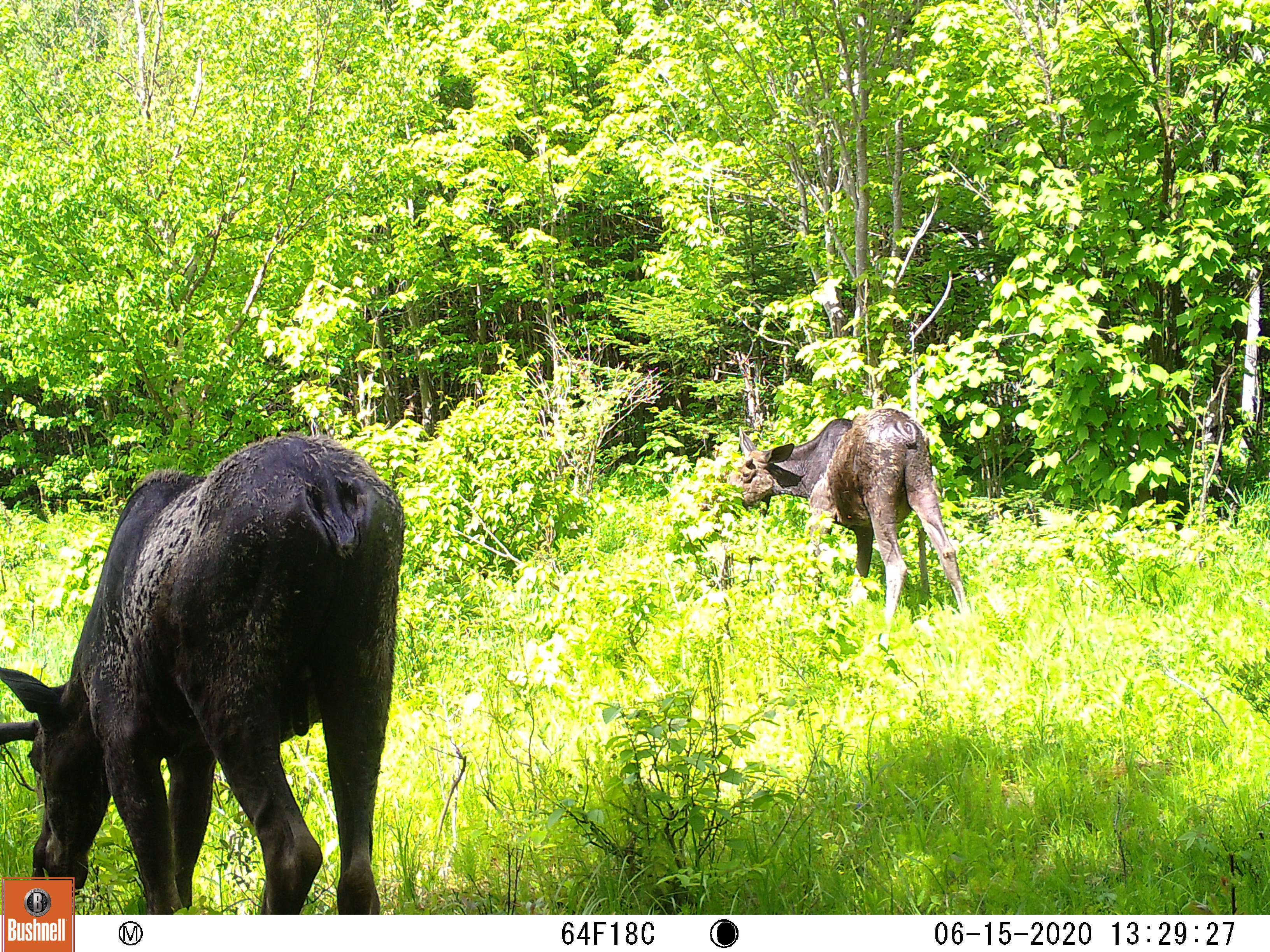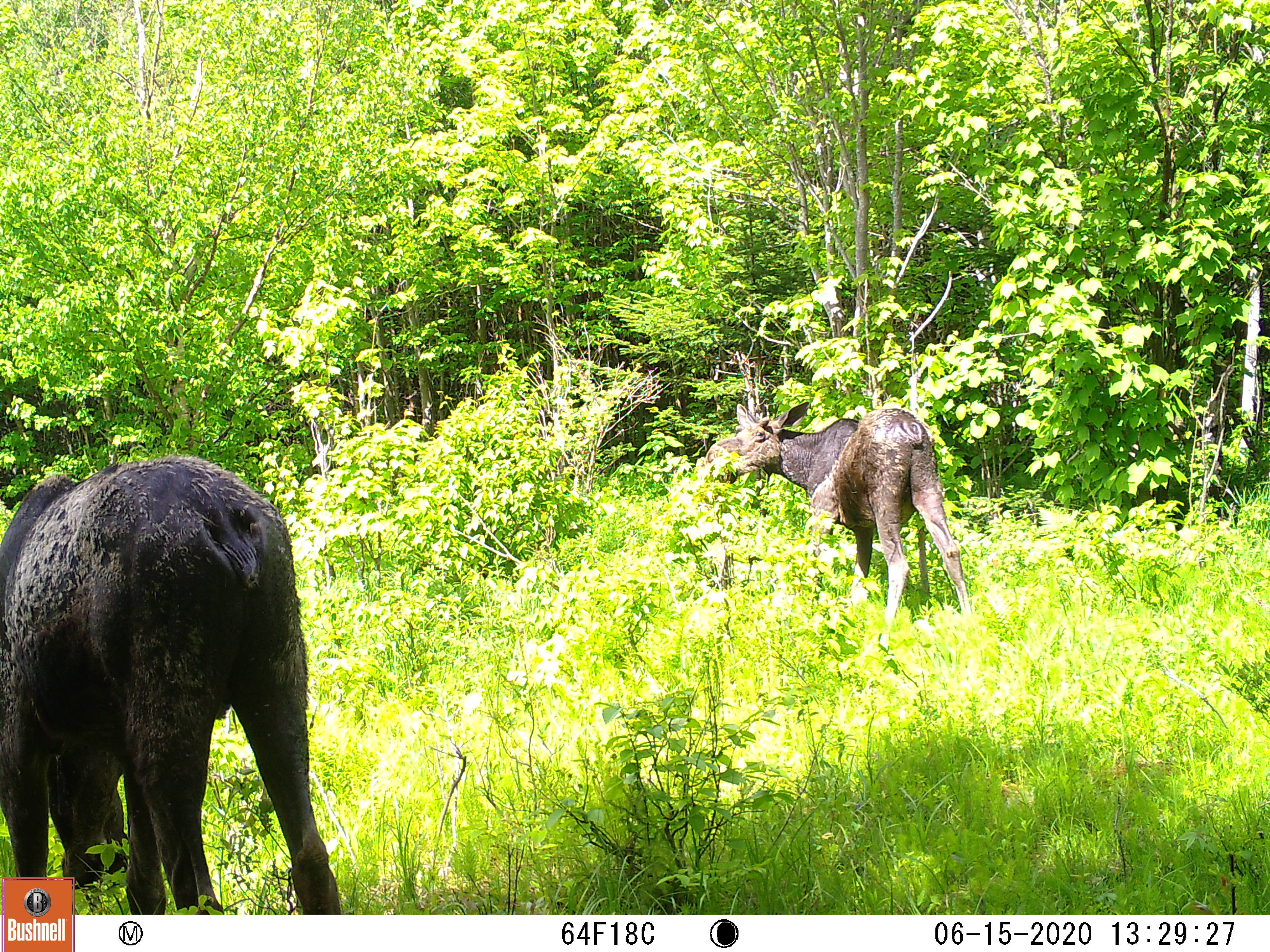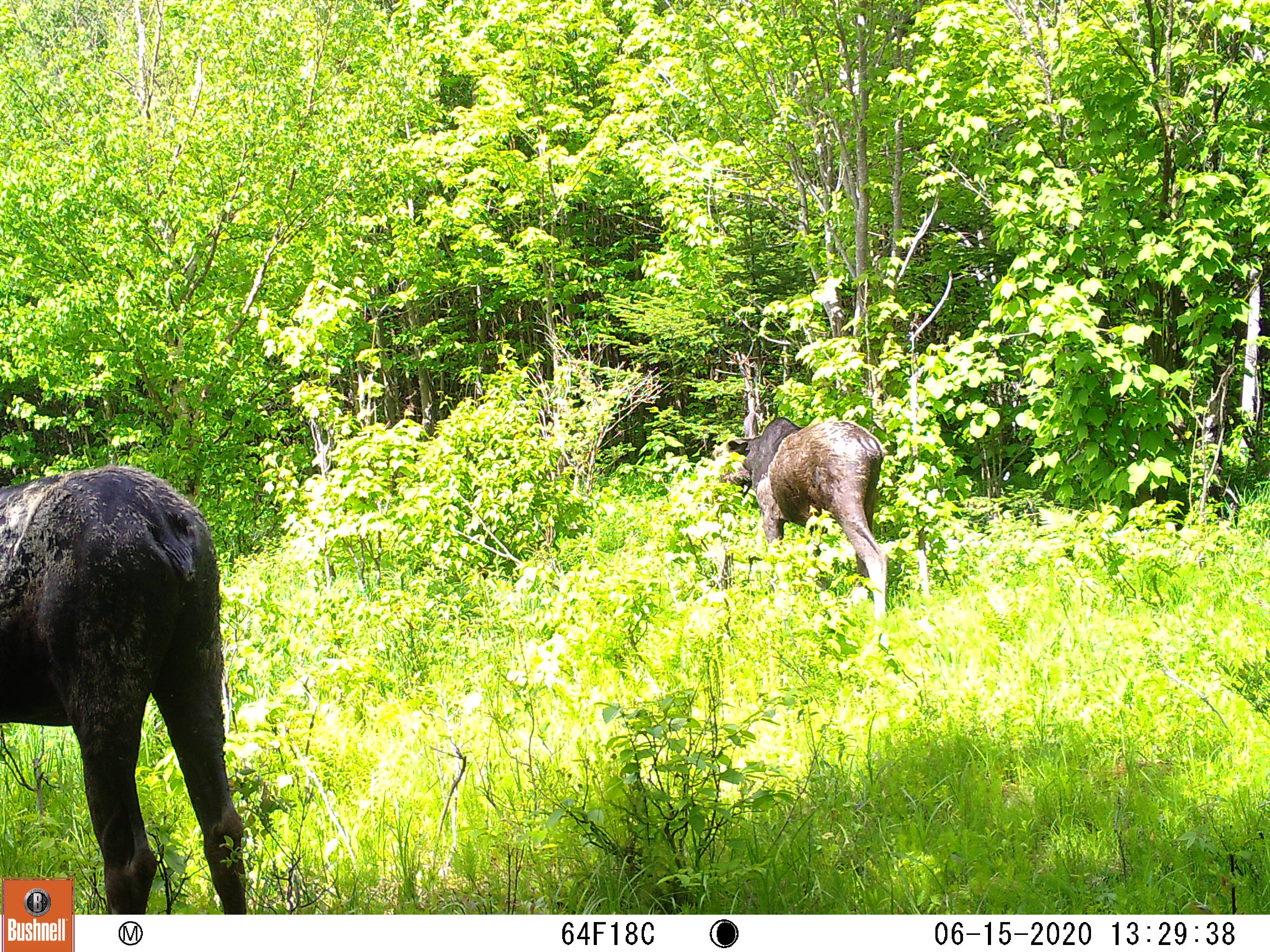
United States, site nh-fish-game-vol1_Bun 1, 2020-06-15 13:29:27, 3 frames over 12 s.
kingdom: Animalia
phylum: Chordata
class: Mammalia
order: Artiodactyla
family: Cervidae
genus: Alces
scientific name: Alces alces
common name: moose